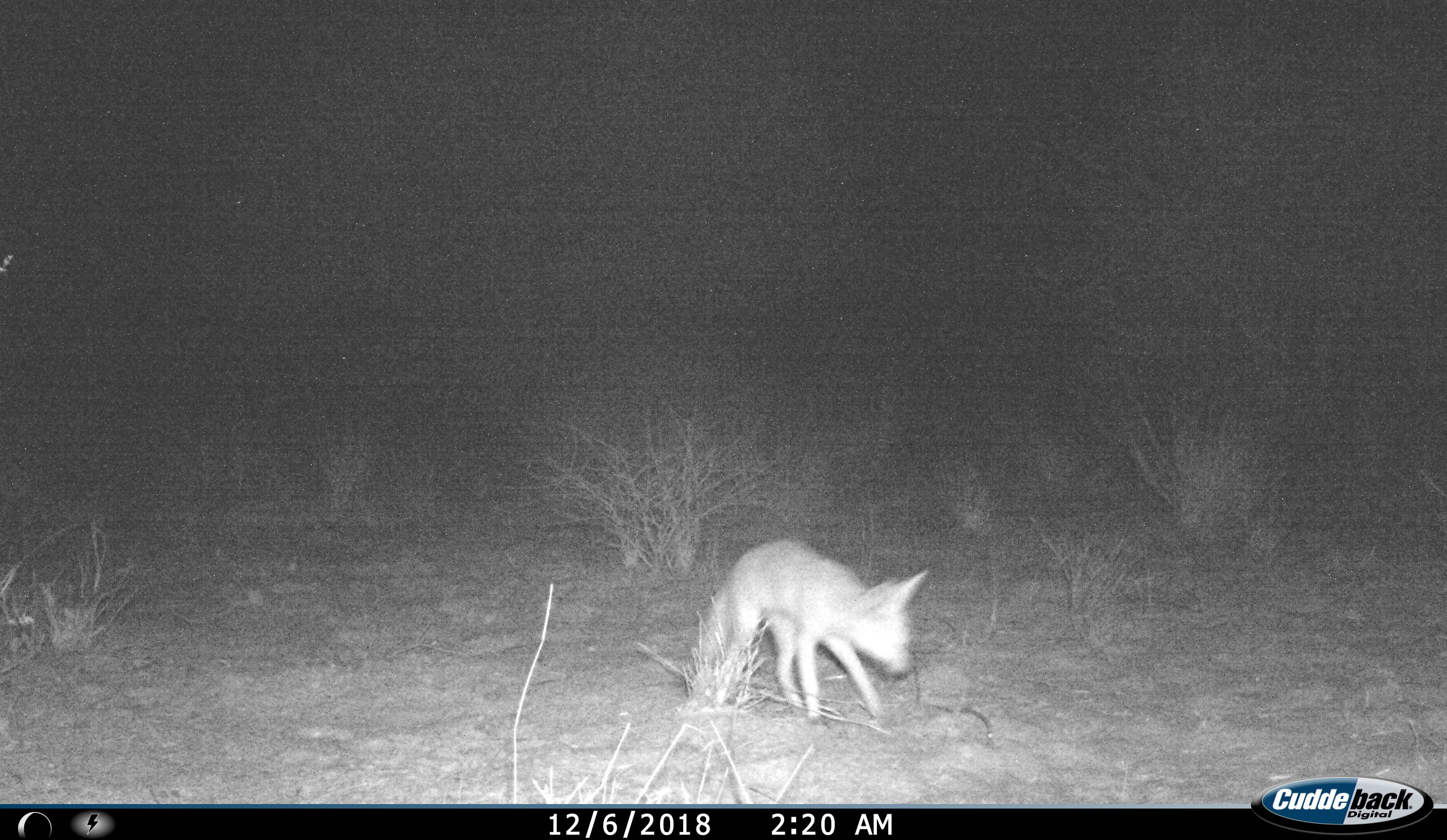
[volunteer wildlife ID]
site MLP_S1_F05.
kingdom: Animalia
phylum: Chordata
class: Mammalia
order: Carnivora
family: Canidae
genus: Vulpes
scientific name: Vulpes chama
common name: cape fox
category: foxcape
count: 1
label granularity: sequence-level